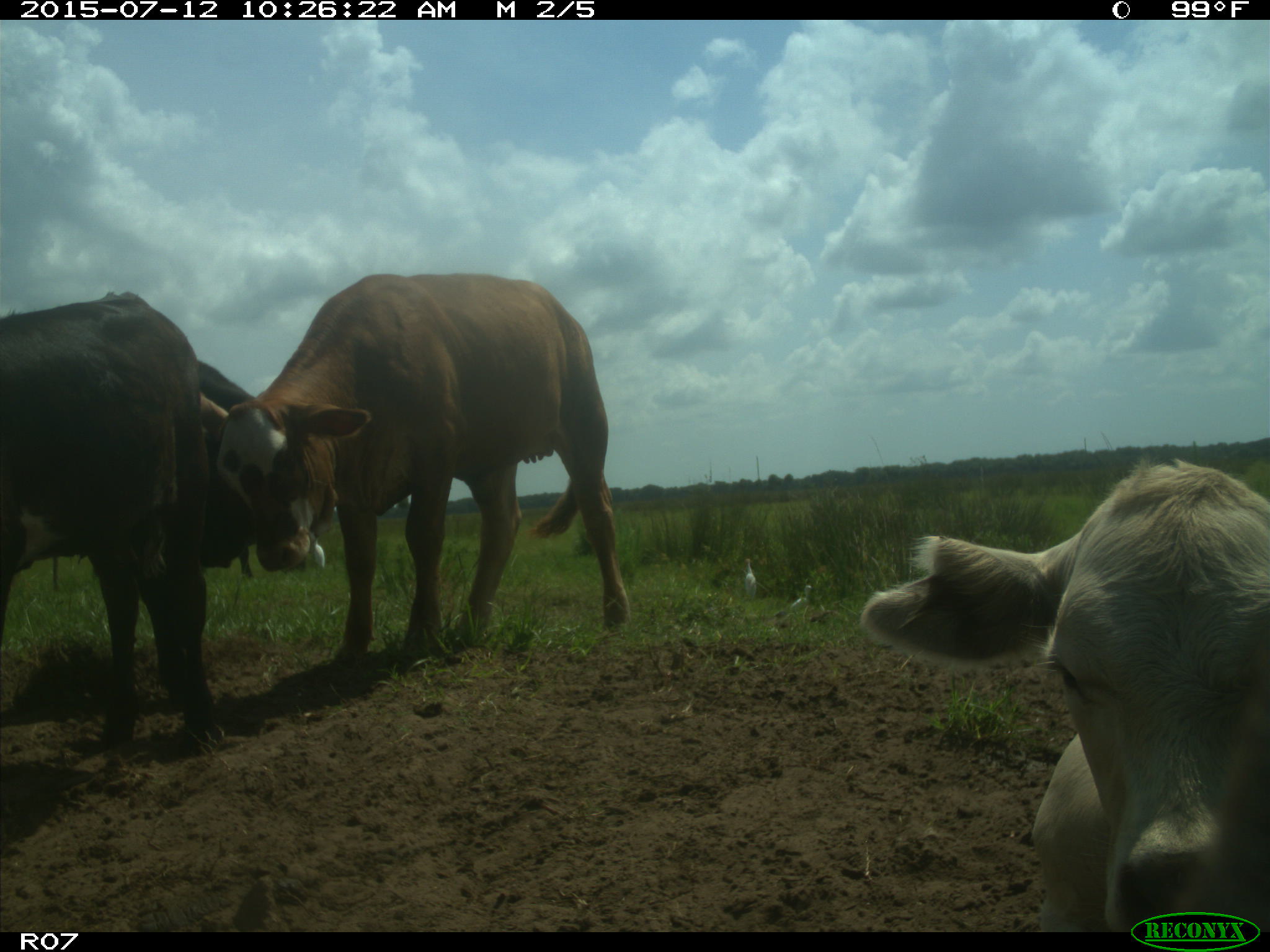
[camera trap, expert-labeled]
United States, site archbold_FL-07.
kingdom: Animalia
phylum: Chordata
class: Mammalia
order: Artiodactyla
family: Bovidae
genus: Bos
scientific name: Bos taurus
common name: domestic cow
Bos taurus (domestic cow).